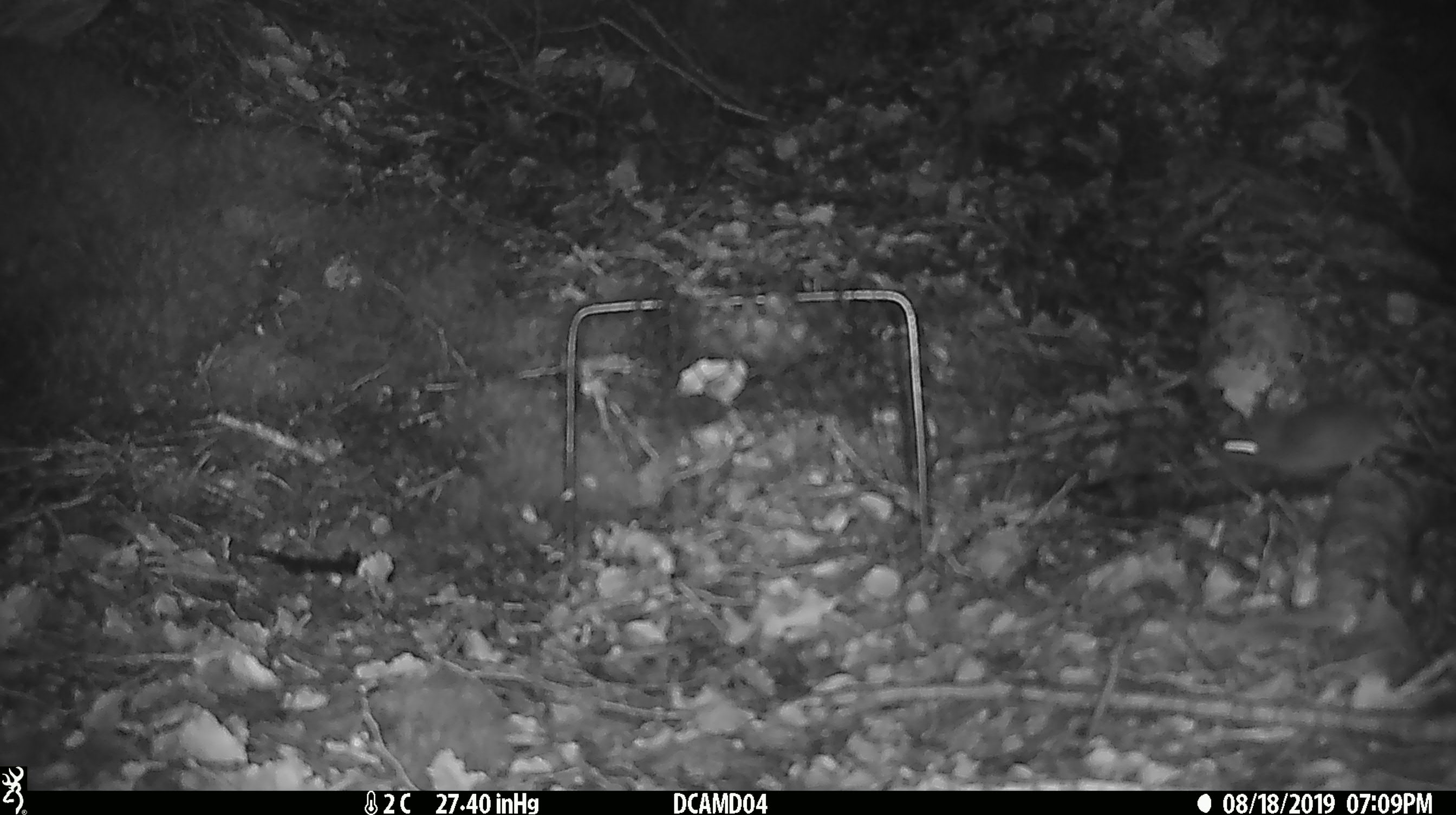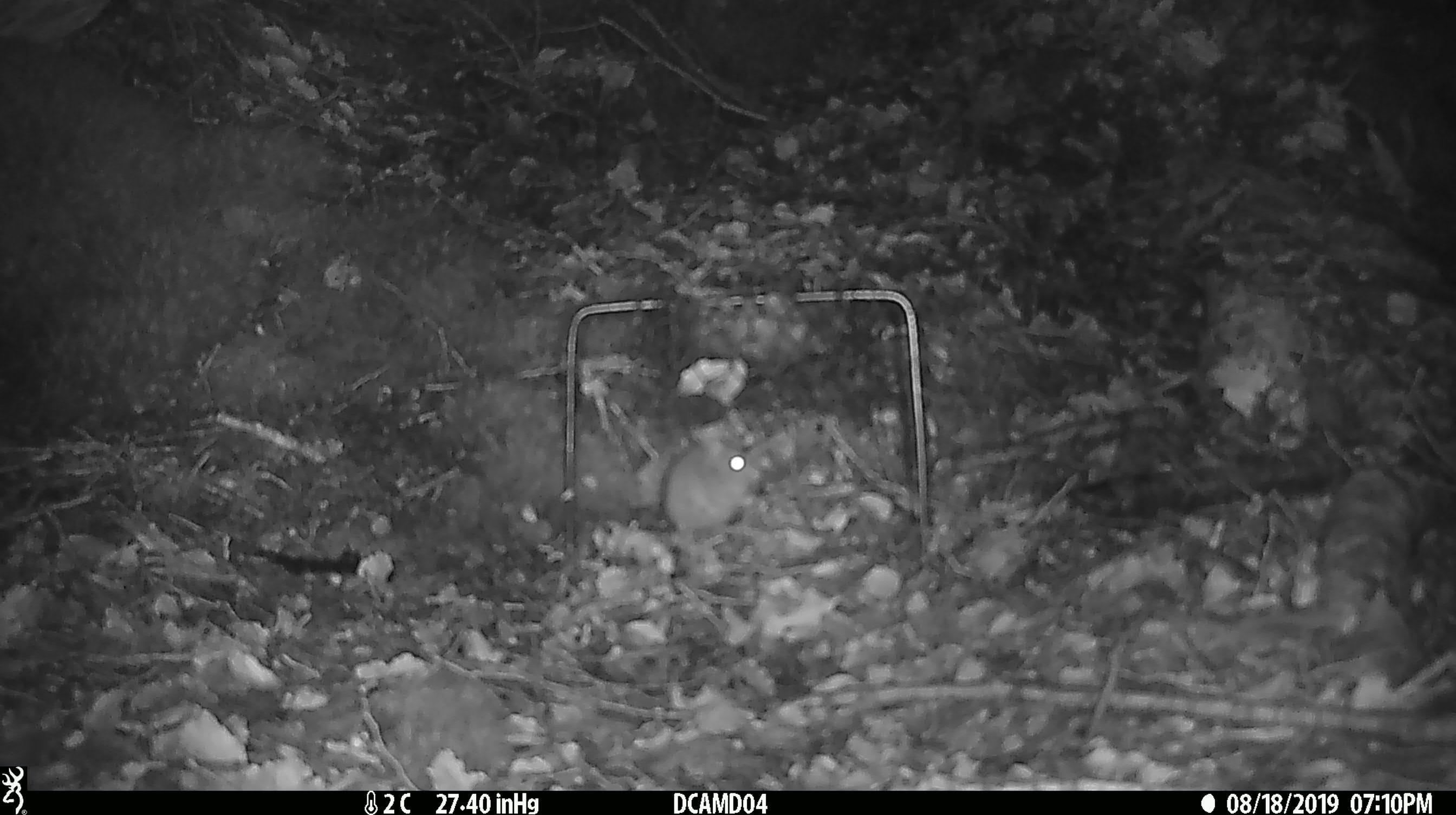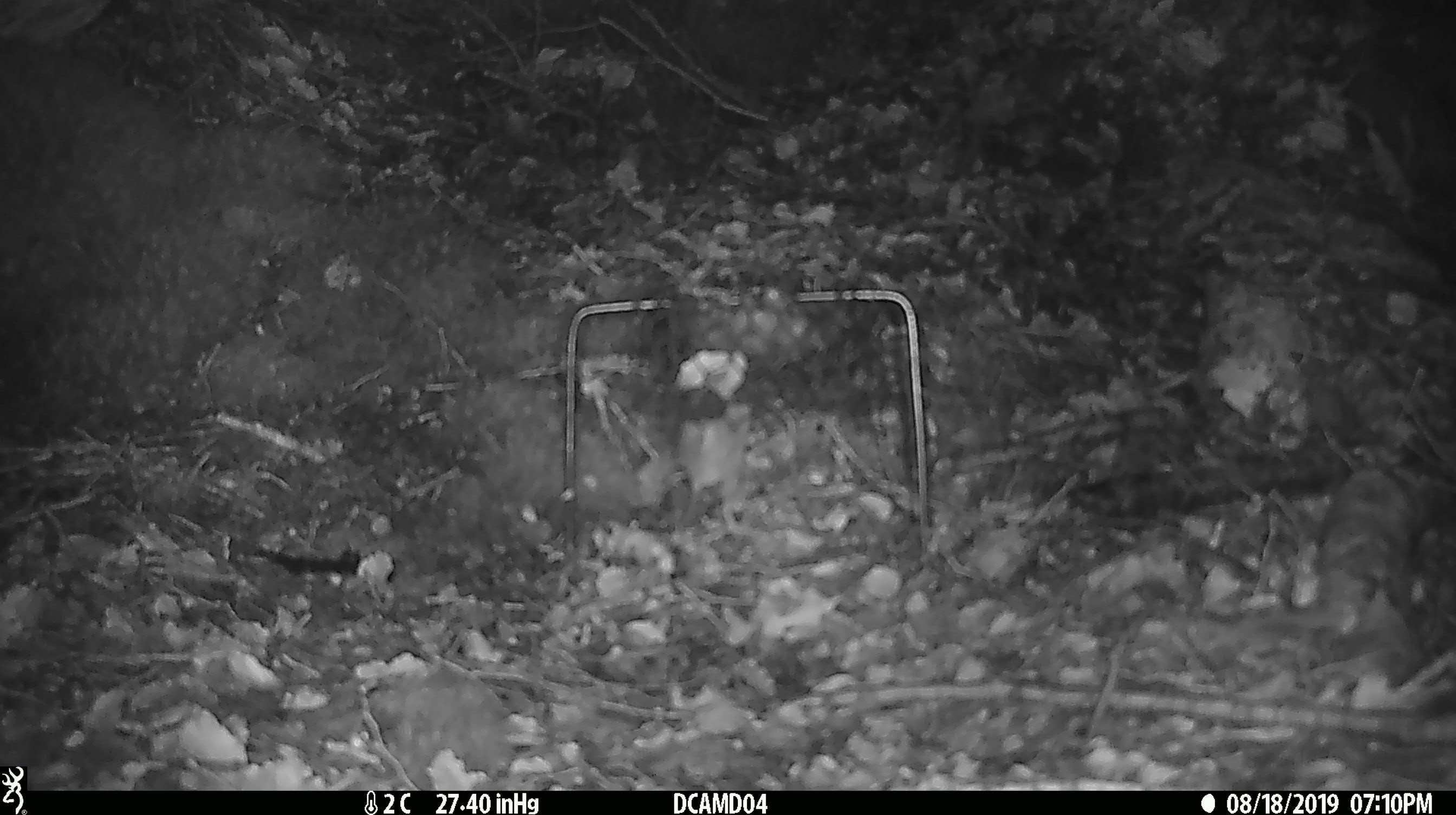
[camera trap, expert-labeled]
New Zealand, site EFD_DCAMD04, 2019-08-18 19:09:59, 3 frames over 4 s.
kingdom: Animalia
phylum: Chordata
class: Mammalia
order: Rodentia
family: Muridae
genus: Mus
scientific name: Mus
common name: mouse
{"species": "mouse (Mus)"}